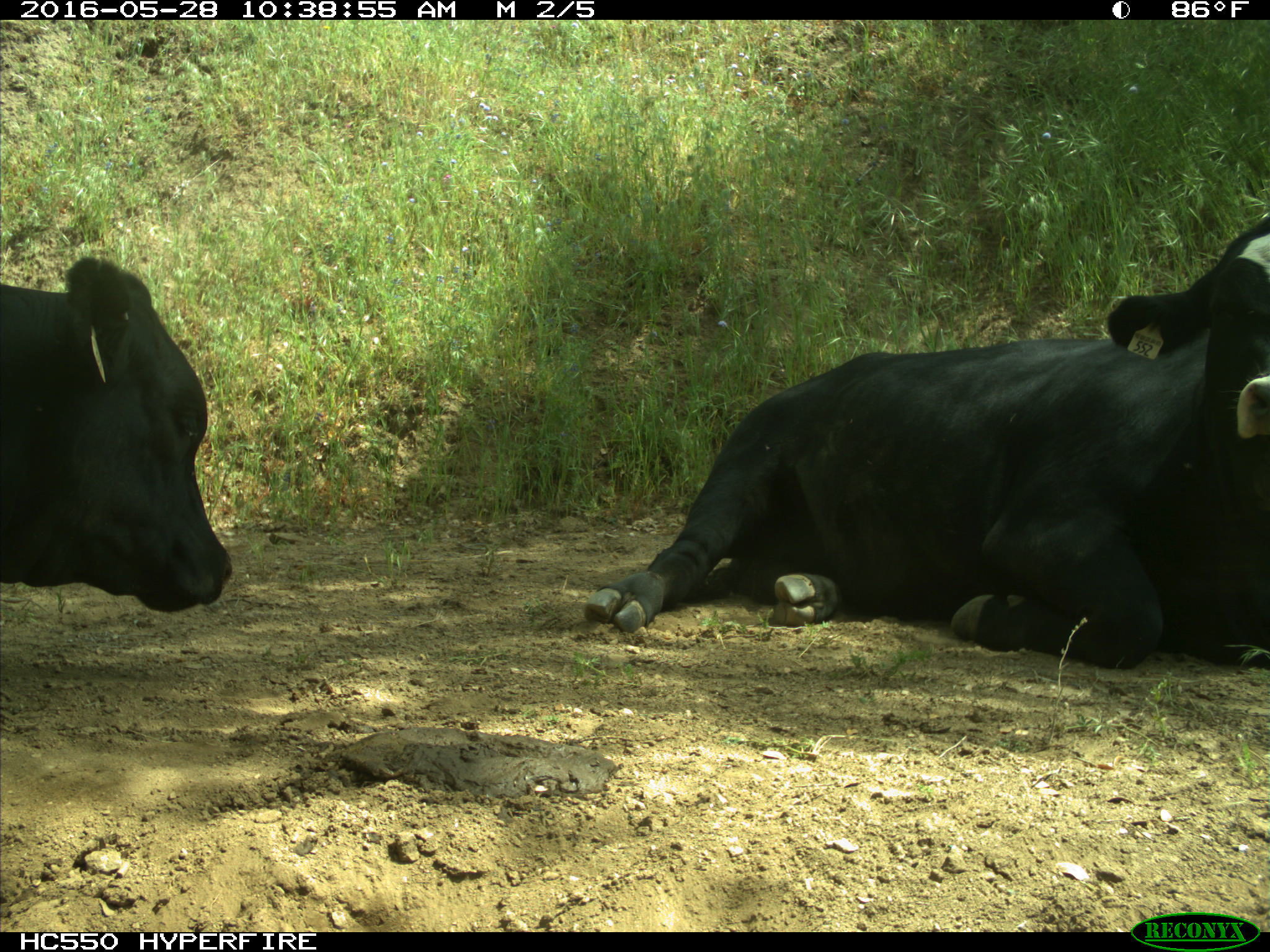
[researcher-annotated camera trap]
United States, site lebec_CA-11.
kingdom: Animalia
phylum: Chordata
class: Mammalia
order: Artiodactyla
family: Bovidae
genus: Bos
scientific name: Bos taurus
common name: domestic cow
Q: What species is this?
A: Bos taurus (domestic cow).